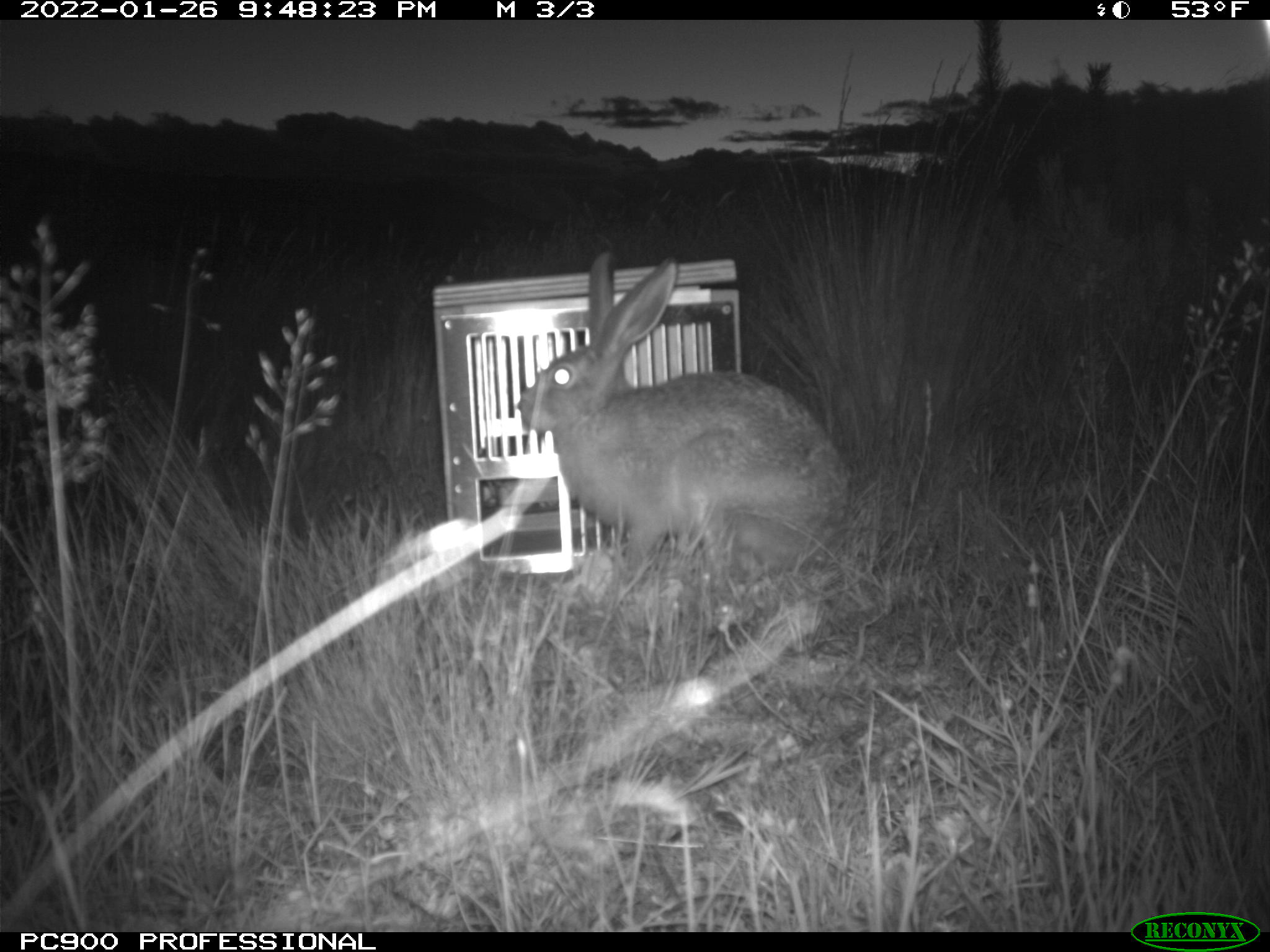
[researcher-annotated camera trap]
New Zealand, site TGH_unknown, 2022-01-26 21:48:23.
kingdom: Animalia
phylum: Chordata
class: Mammalia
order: Lagomorpha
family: Leporidae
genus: Lepus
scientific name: Lepus europaeus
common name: brown hare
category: hare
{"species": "hare (brown hare) (Lepus europaeus)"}